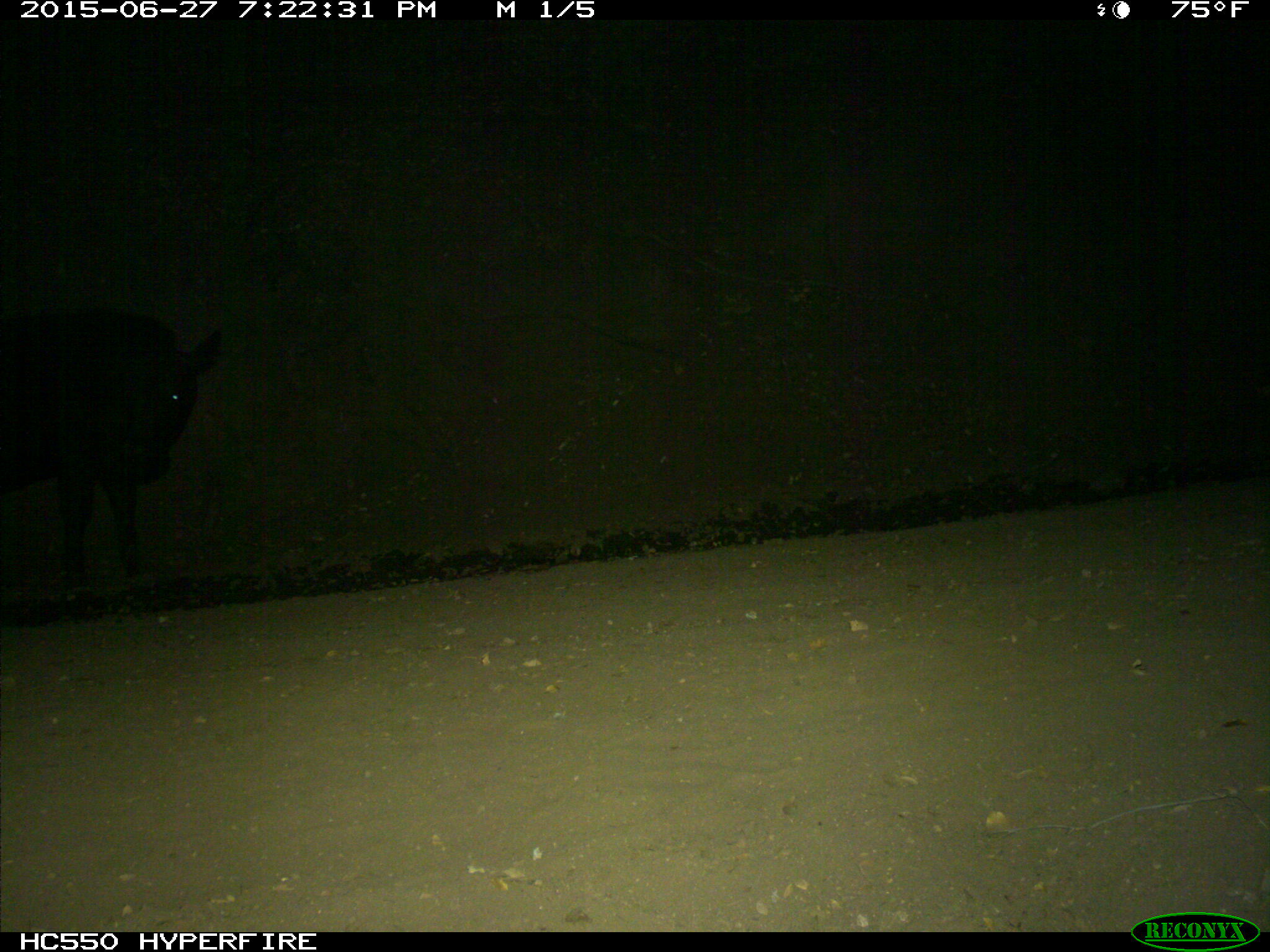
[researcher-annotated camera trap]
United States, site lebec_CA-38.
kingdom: Animalia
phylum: Chordata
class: Mammalia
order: Artiodactyla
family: Bovidae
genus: Bos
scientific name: Bos taurus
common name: domestic cow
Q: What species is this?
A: Bos taurus (domestic cow).